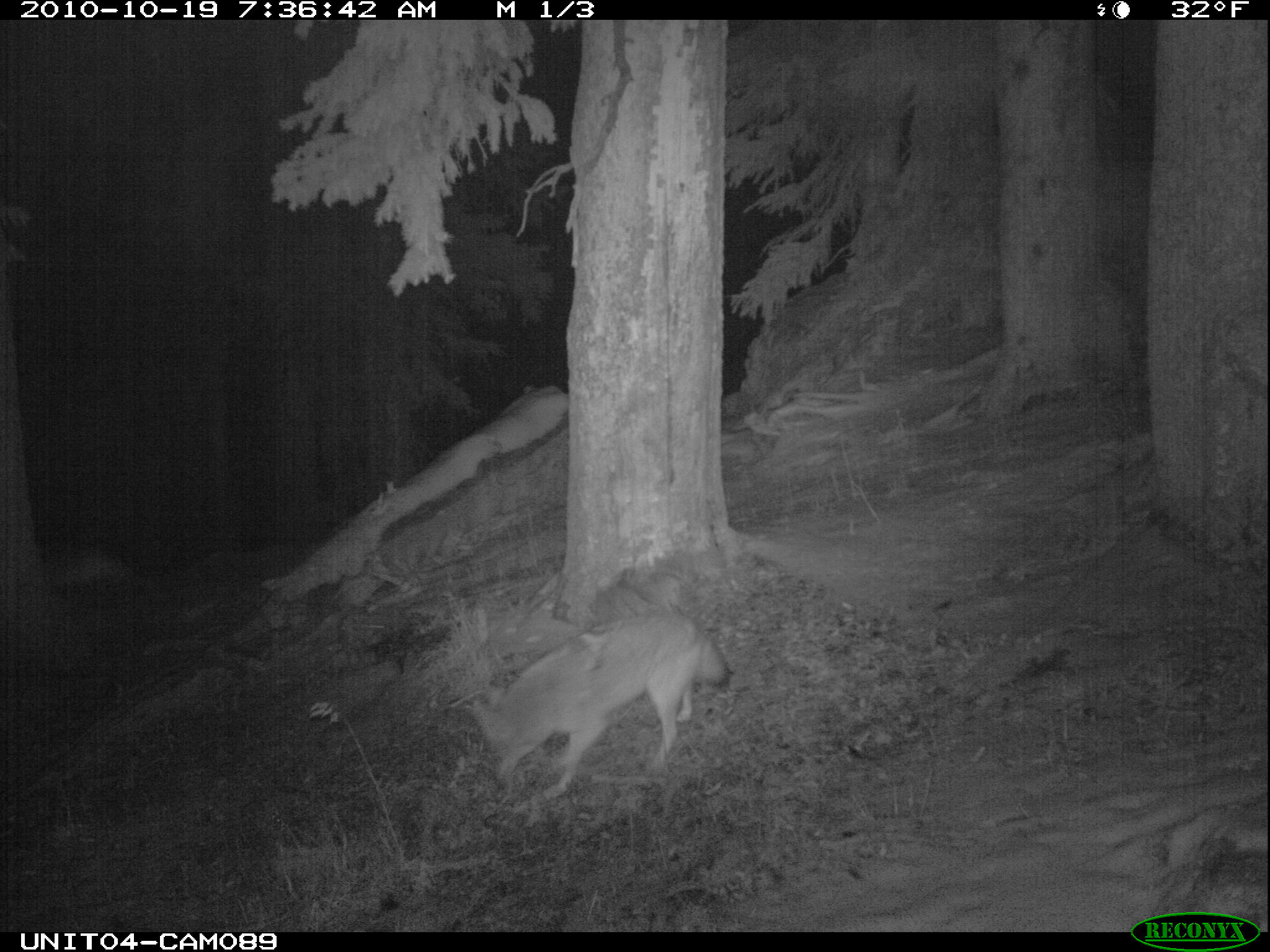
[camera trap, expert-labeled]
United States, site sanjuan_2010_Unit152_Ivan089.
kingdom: Animalia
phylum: Chordata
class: Mammalia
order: Carnivora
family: Canidae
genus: Canis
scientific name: Canis latrans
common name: coyote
Canis latrans (coyote).